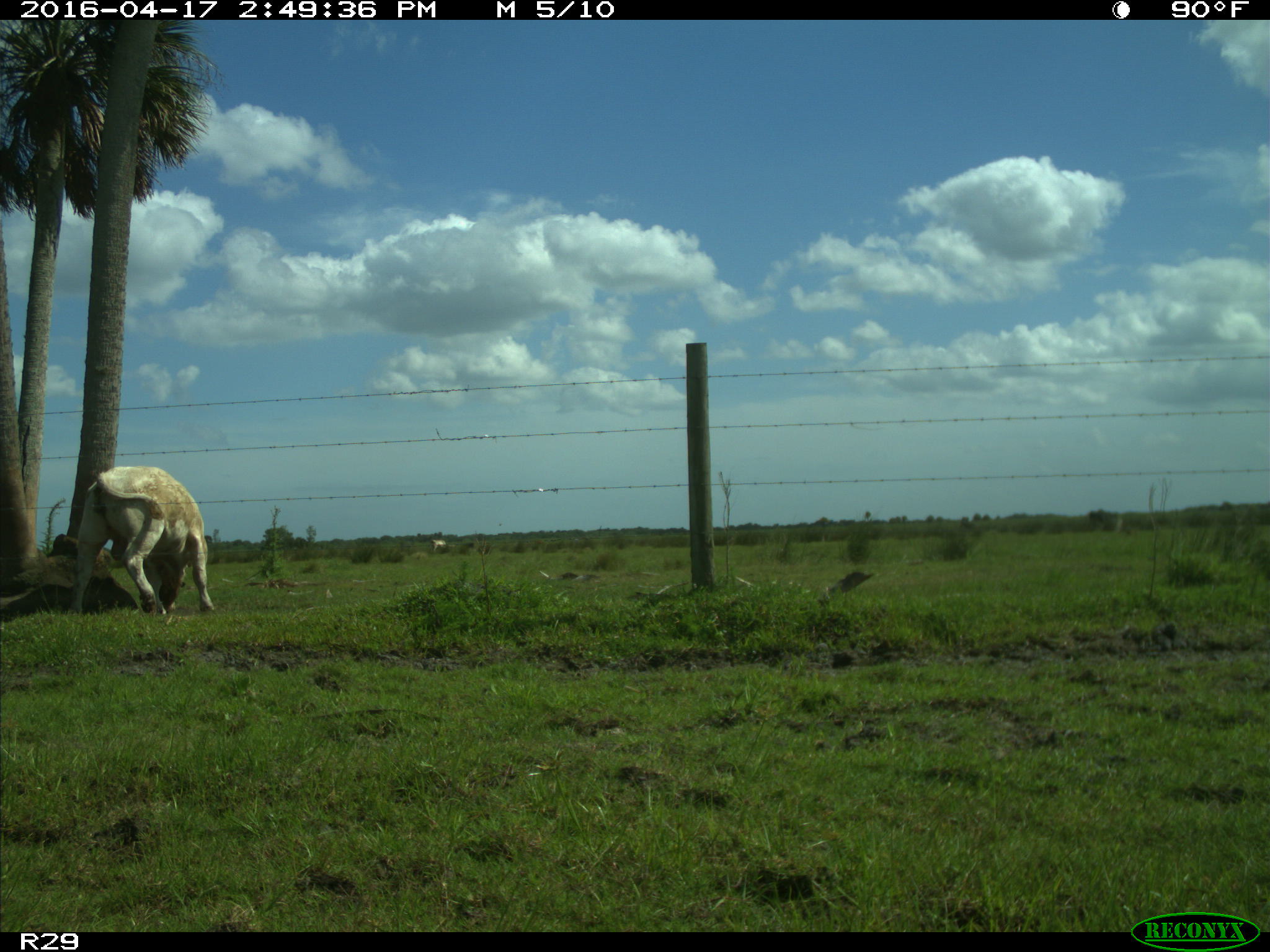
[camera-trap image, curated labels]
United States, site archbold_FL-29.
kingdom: Animalia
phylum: Chordata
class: Mammalia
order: Artiodactyla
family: Bovidae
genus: Bos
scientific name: Bos taurus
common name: domestic cow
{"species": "Bos taurus (domestic cow)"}